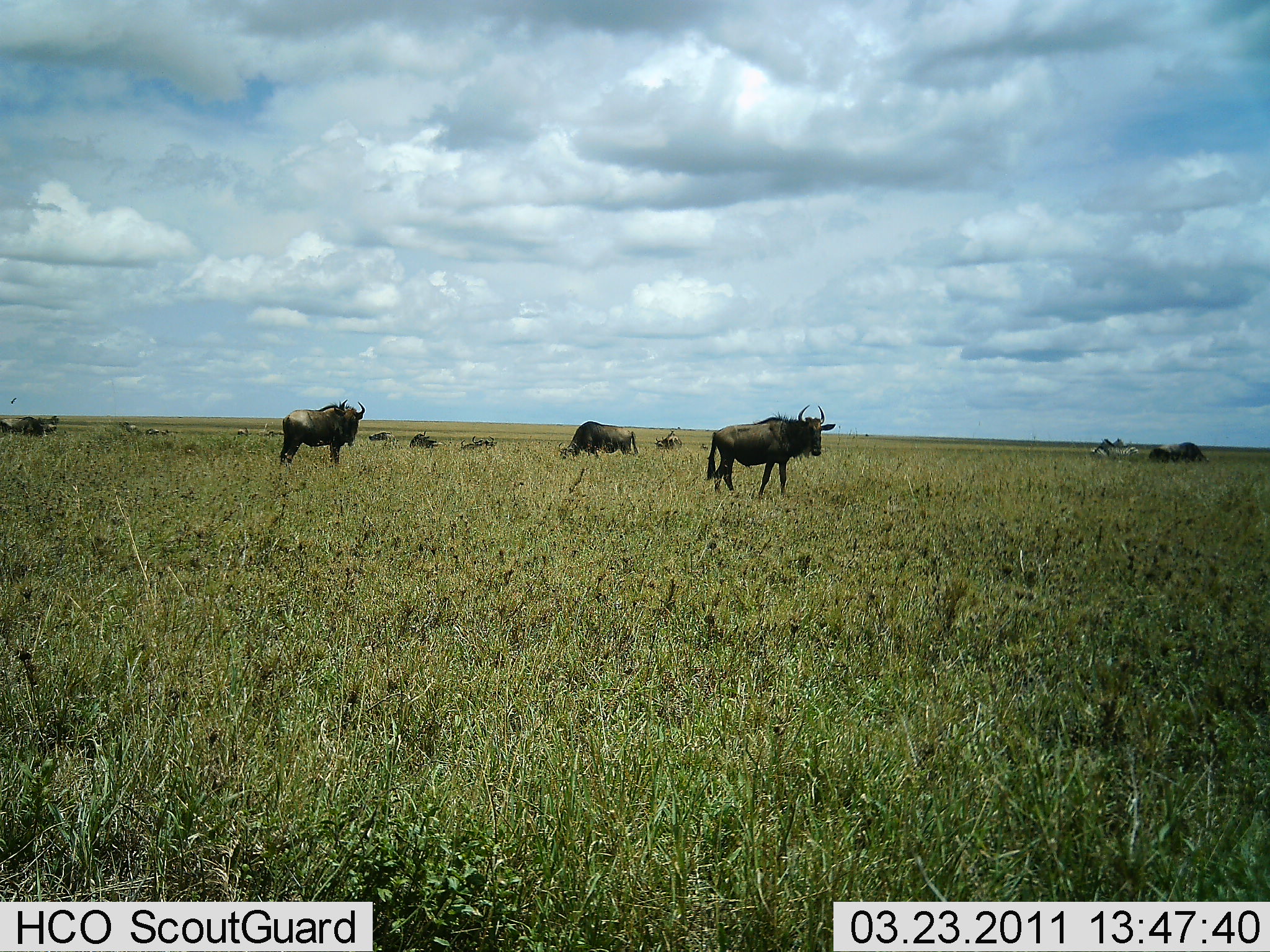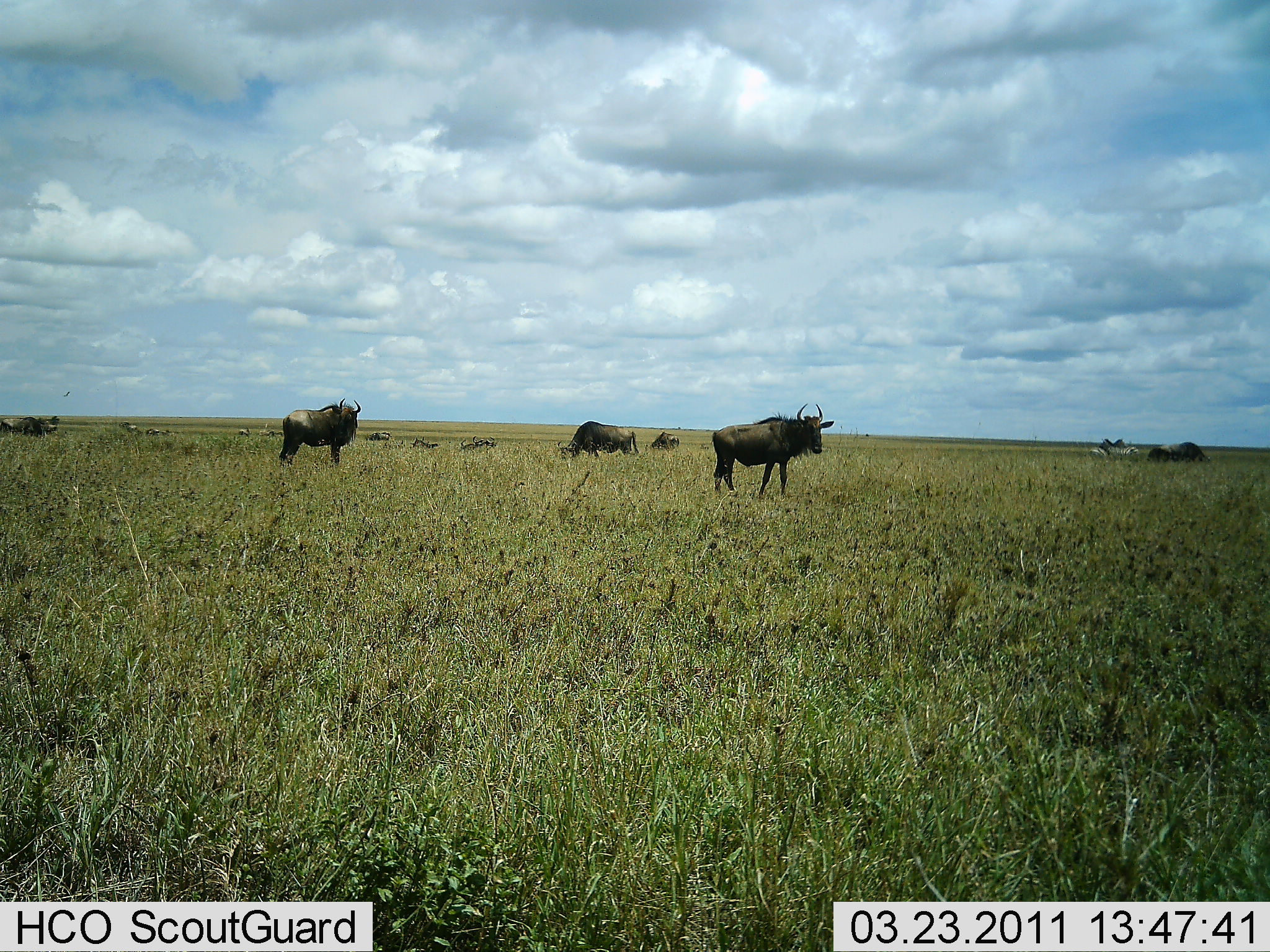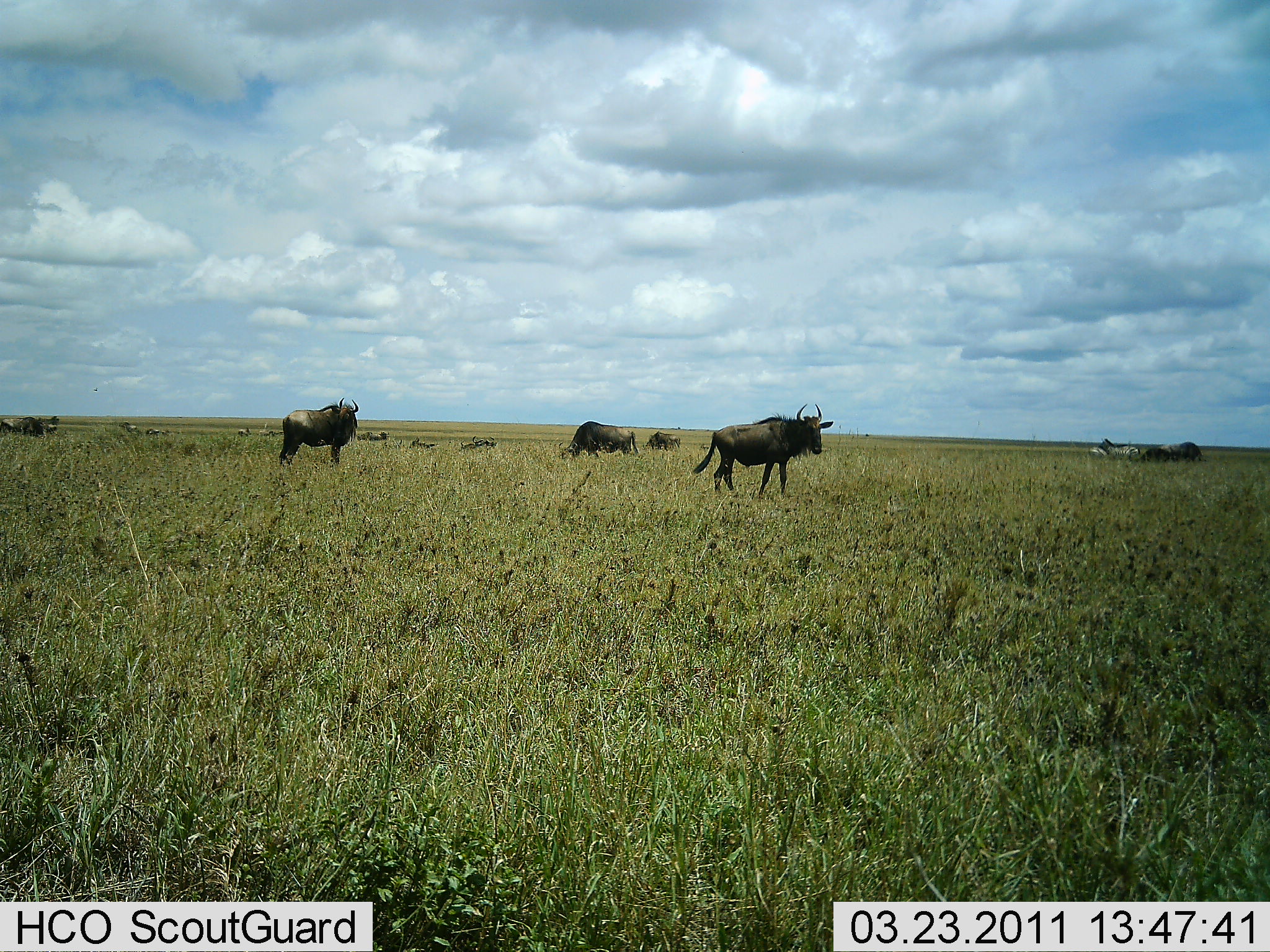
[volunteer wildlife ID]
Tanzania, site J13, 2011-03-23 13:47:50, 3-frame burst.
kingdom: Animalia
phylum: Chordata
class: Mammalia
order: Artiodactyla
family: Bovidae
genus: Connochaetes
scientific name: Connochaetes taurinus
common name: blue wildebeest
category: wildebeest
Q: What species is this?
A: Wildebeest (blue wildebeest) (Connochaetes taurinus).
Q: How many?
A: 11-50.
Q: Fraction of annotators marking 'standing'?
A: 81%.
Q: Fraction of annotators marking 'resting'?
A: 31%.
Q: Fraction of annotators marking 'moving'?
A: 12%.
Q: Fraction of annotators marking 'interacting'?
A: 0%.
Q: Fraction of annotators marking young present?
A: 0%.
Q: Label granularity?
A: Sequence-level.